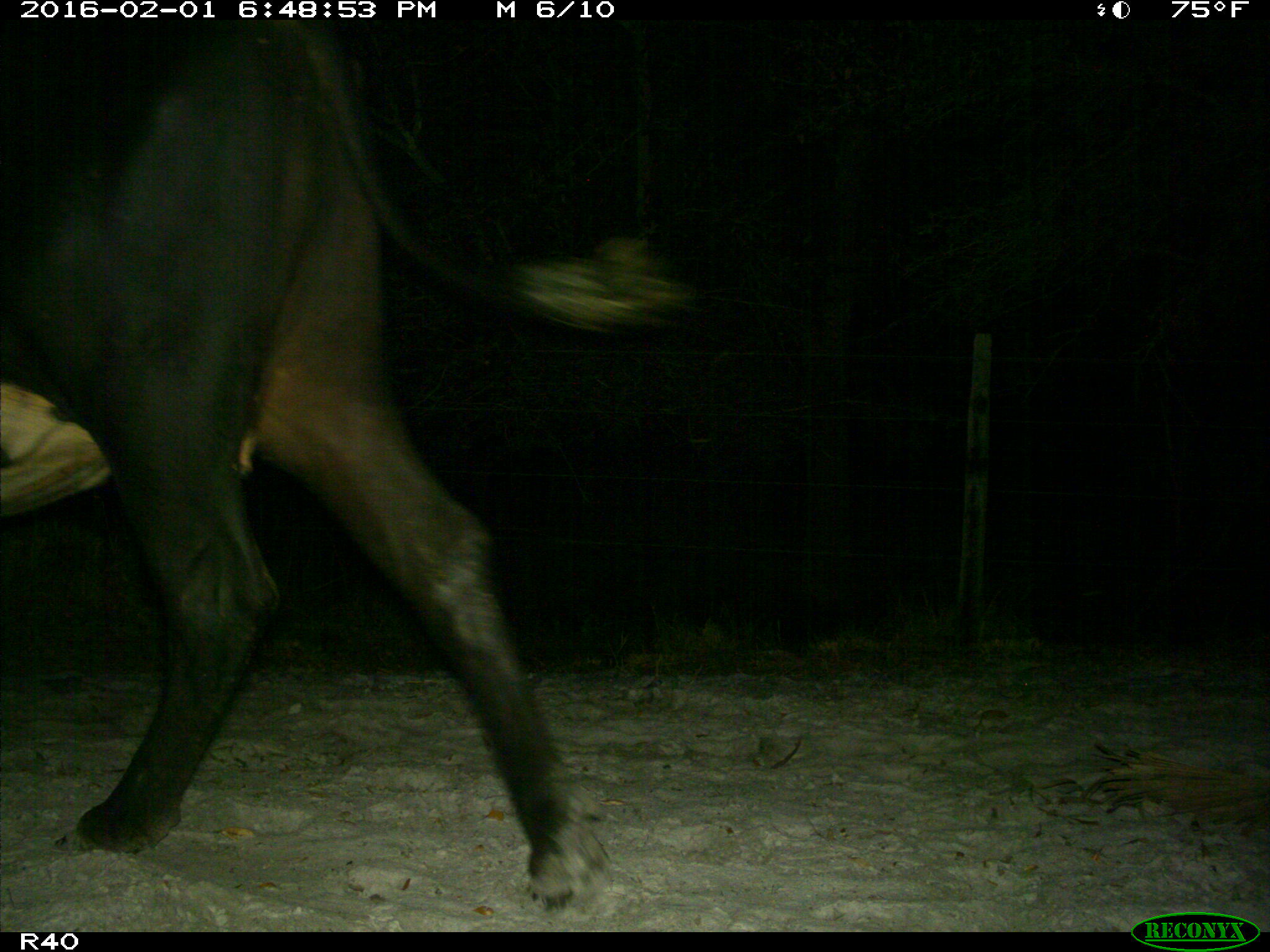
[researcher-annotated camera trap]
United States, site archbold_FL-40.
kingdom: Animalia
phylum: Chordata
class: Mammalia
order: Artiodactyla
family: Bovidae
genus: Bos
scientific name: Bos taurus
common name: domestic cow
Bos taurus (domestic cow).